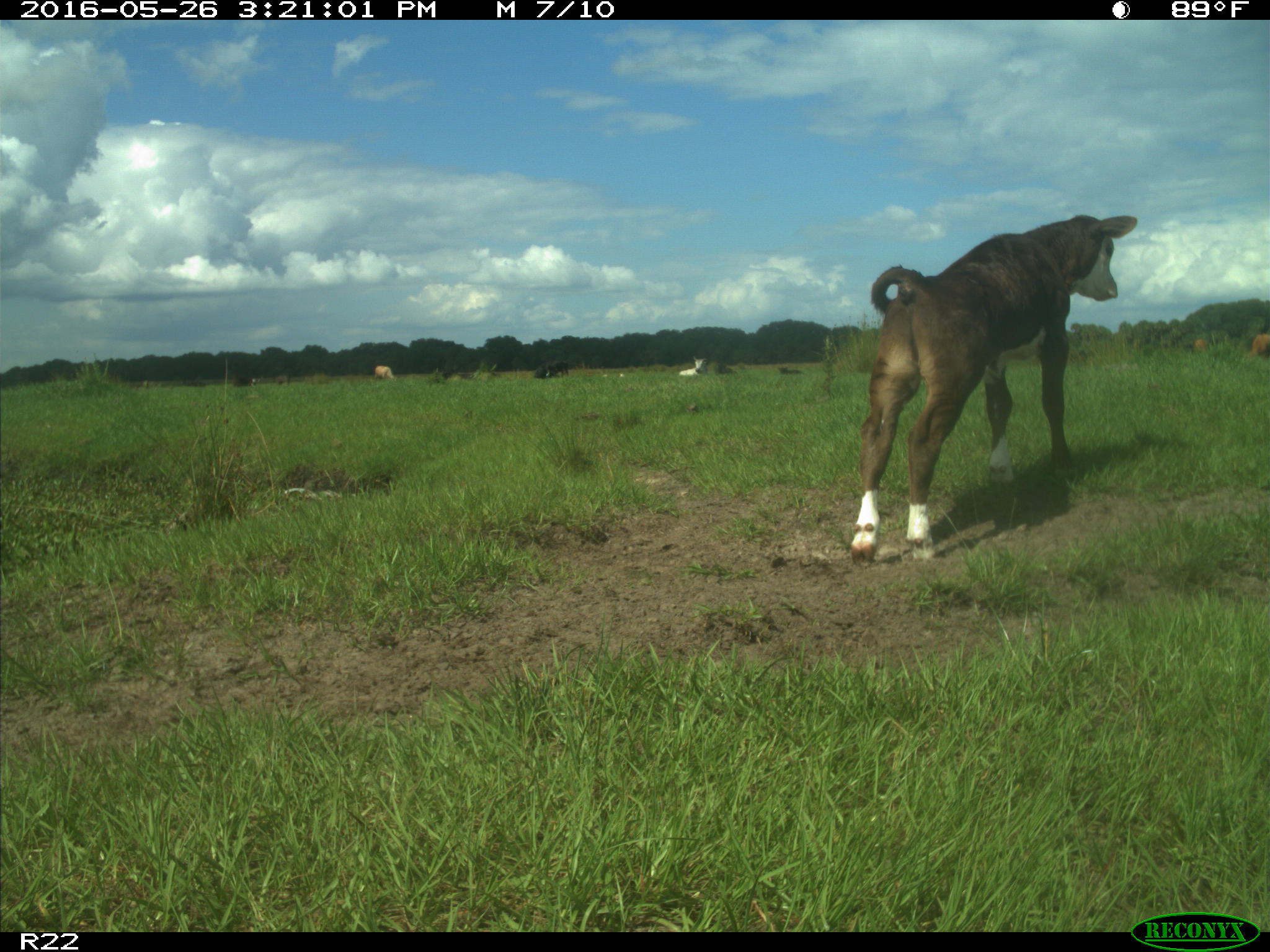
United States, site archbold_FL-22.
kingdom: Animalia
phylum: Chordata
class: Mammalia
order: Artiodactyla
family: Bovidae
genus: Bos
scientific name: Bos taurus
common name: domestic cow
Bos taurus (domestic cow).